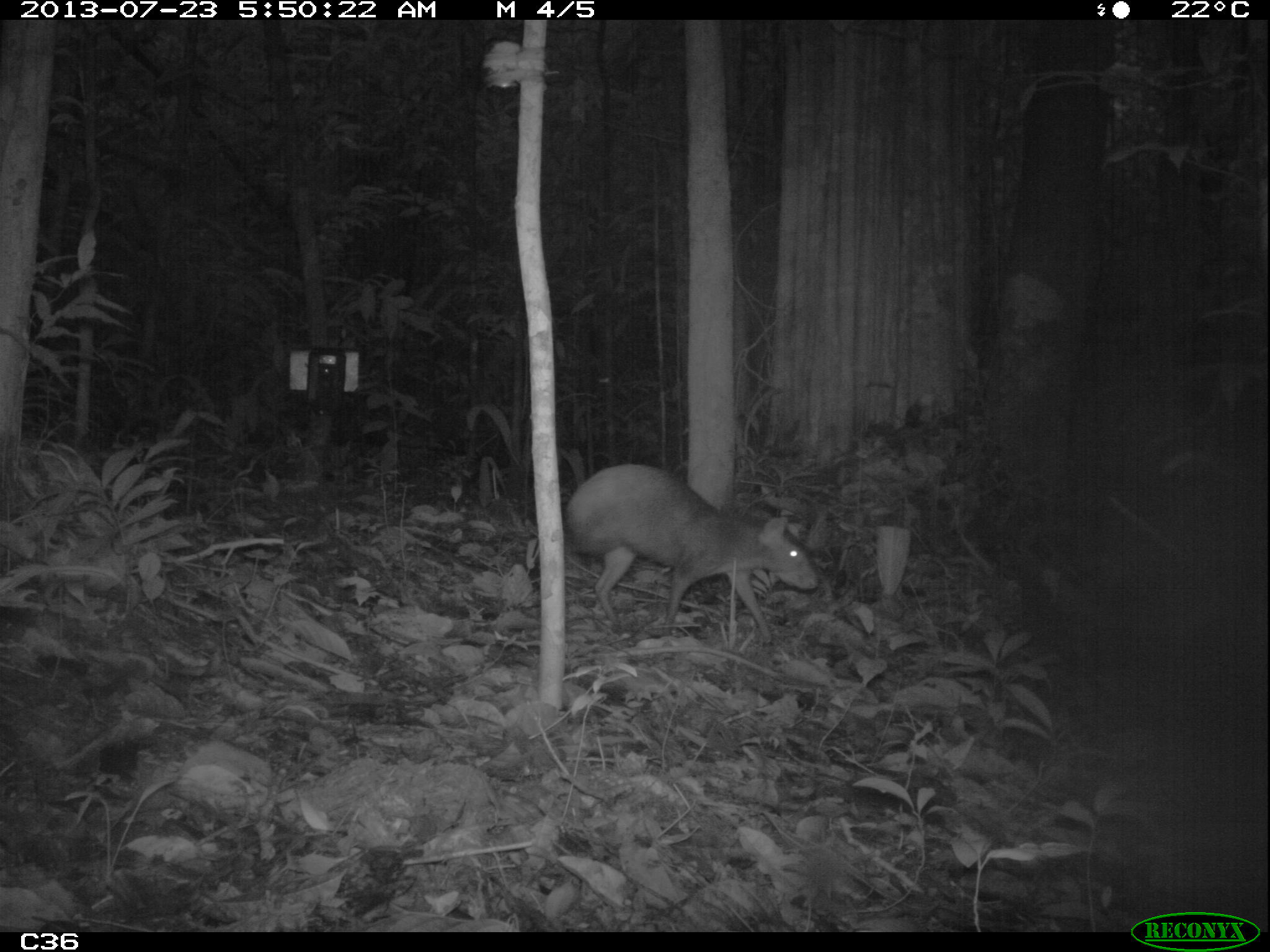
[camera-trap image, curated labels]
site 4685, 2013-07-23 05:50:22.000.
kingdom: Animalia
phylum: Chordata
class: Mammalia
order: Rodentia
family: Dasyproctidae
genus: Dasyprocta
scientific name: Dasyprocta leporina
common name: red-rumped agouti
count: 1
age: adult